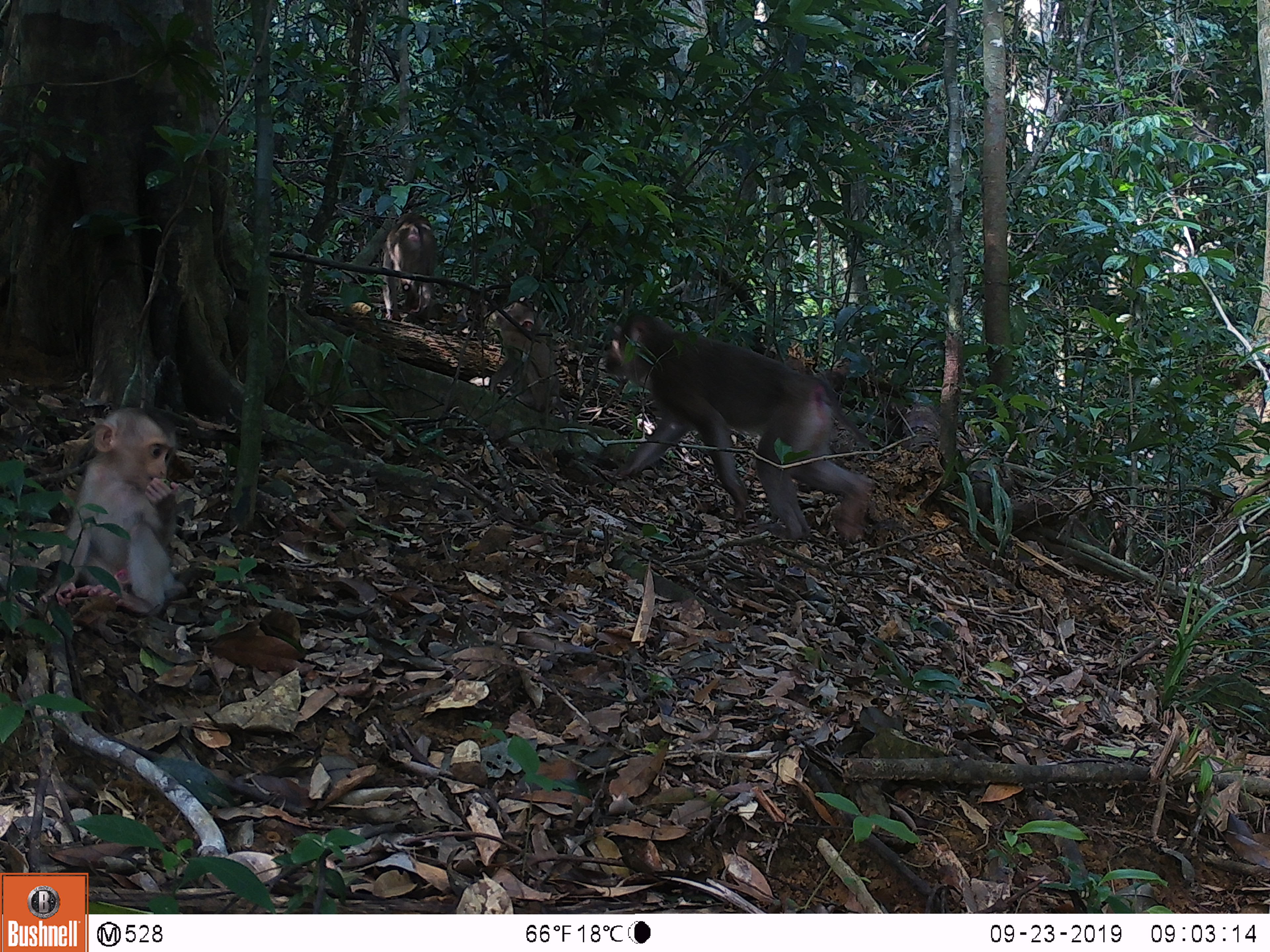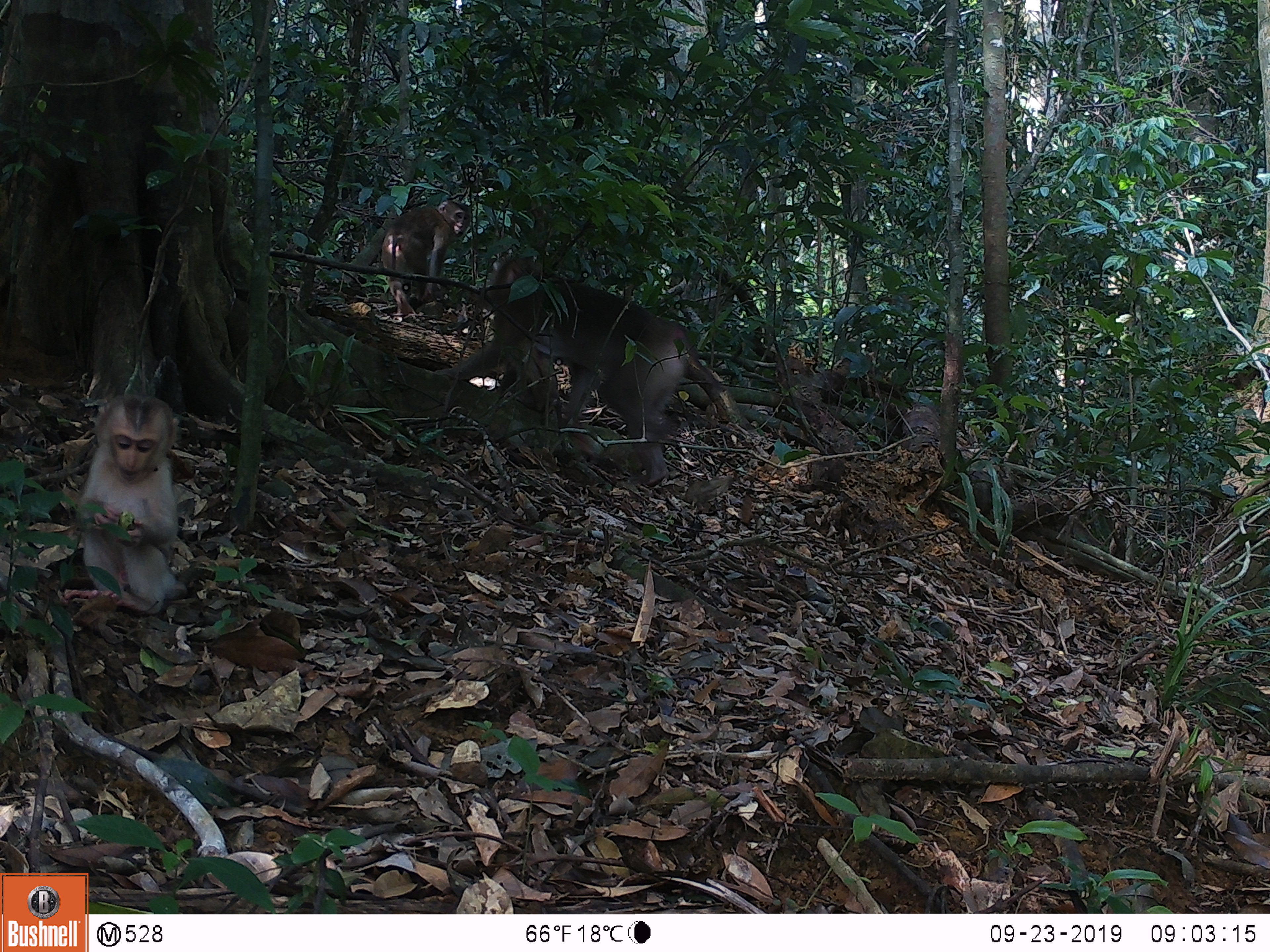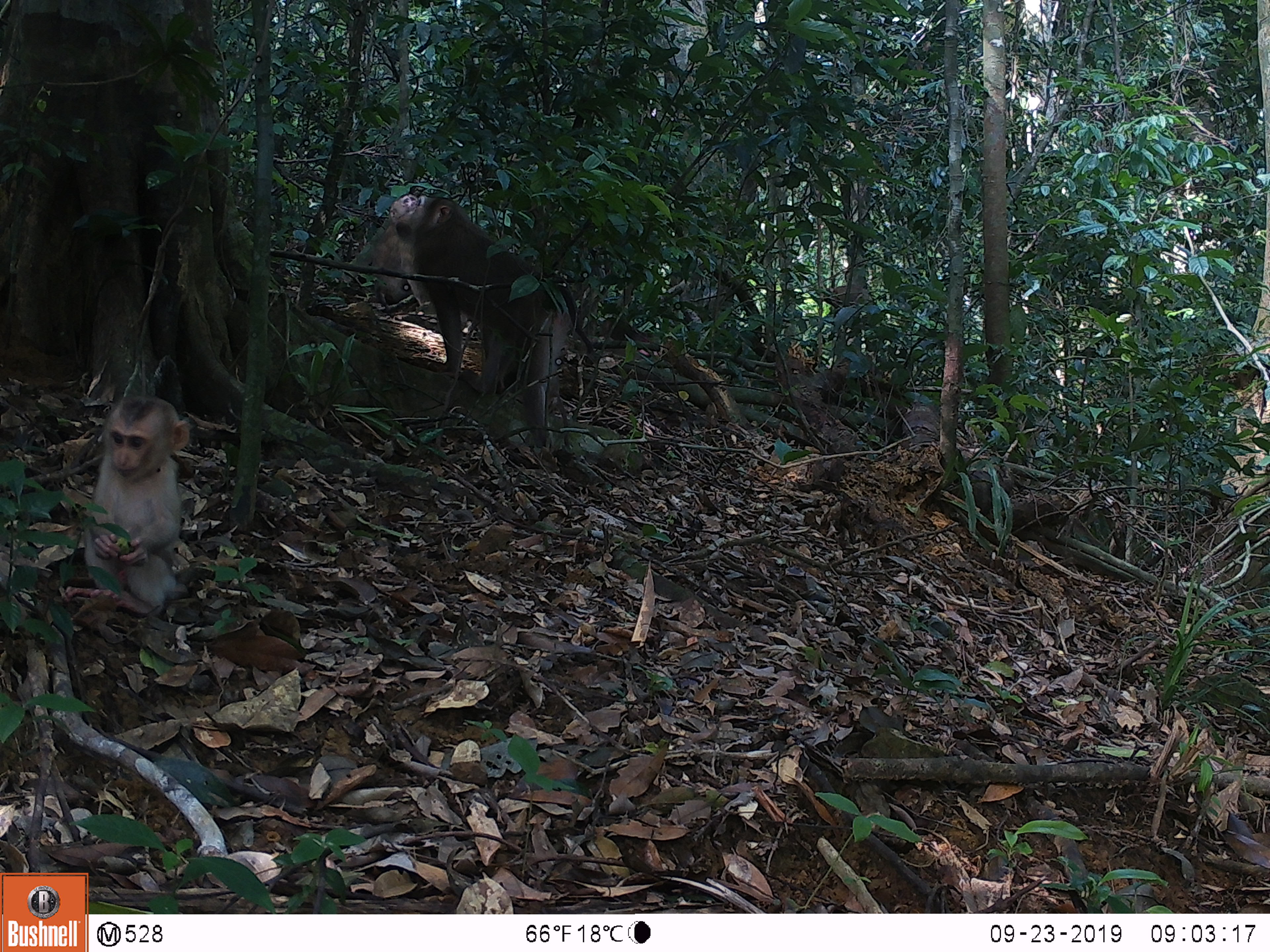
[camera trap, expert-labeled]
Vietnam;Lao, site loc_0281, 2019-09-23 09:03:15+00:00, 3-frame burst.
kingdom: Animalia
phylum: Chordata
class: Mammalia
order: Primates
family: Cercopithecidae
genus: Macaca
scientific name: Macaca nemestrina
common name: pig-tailed macaque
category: pig tailed macaque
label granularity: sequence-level